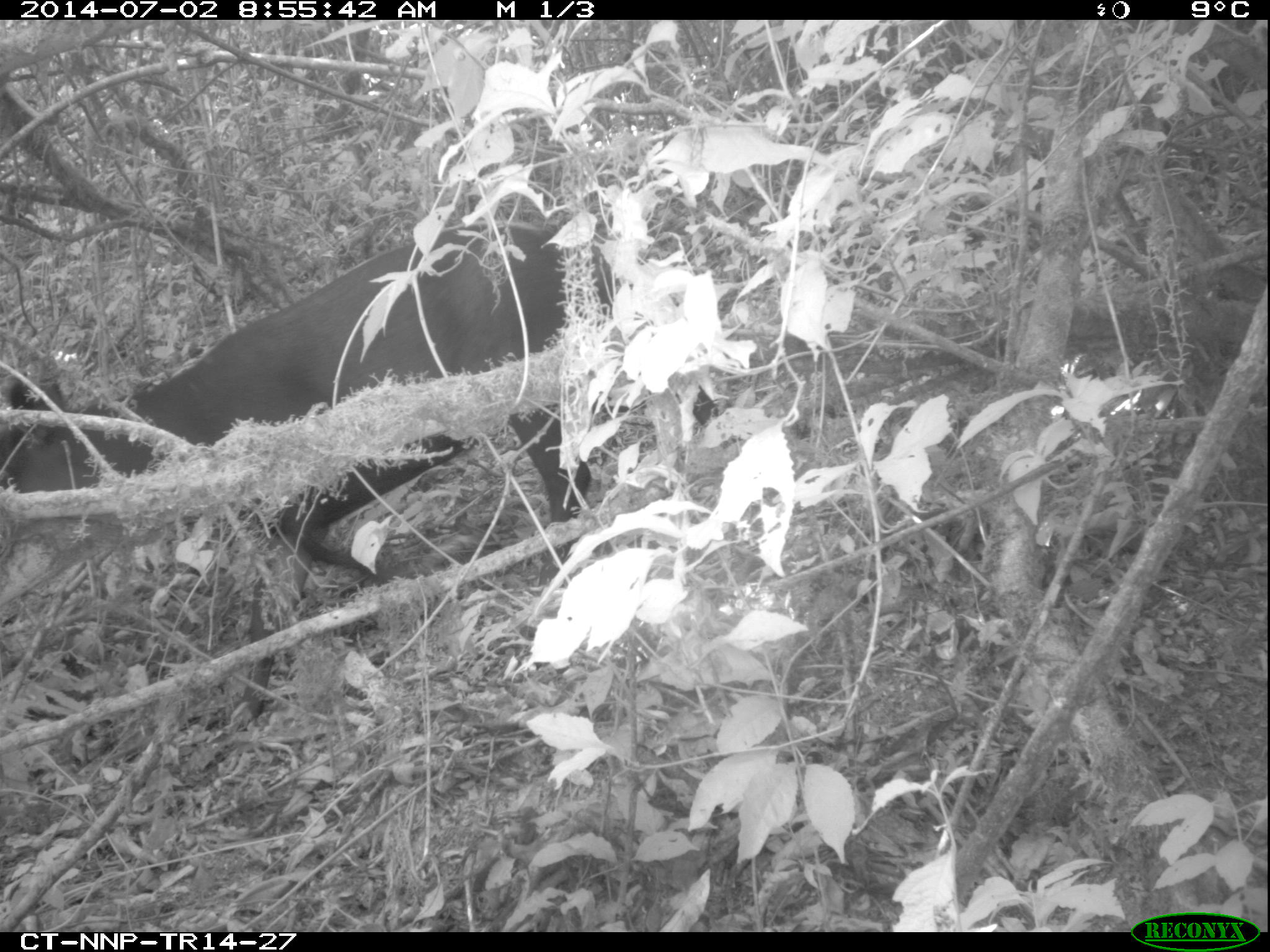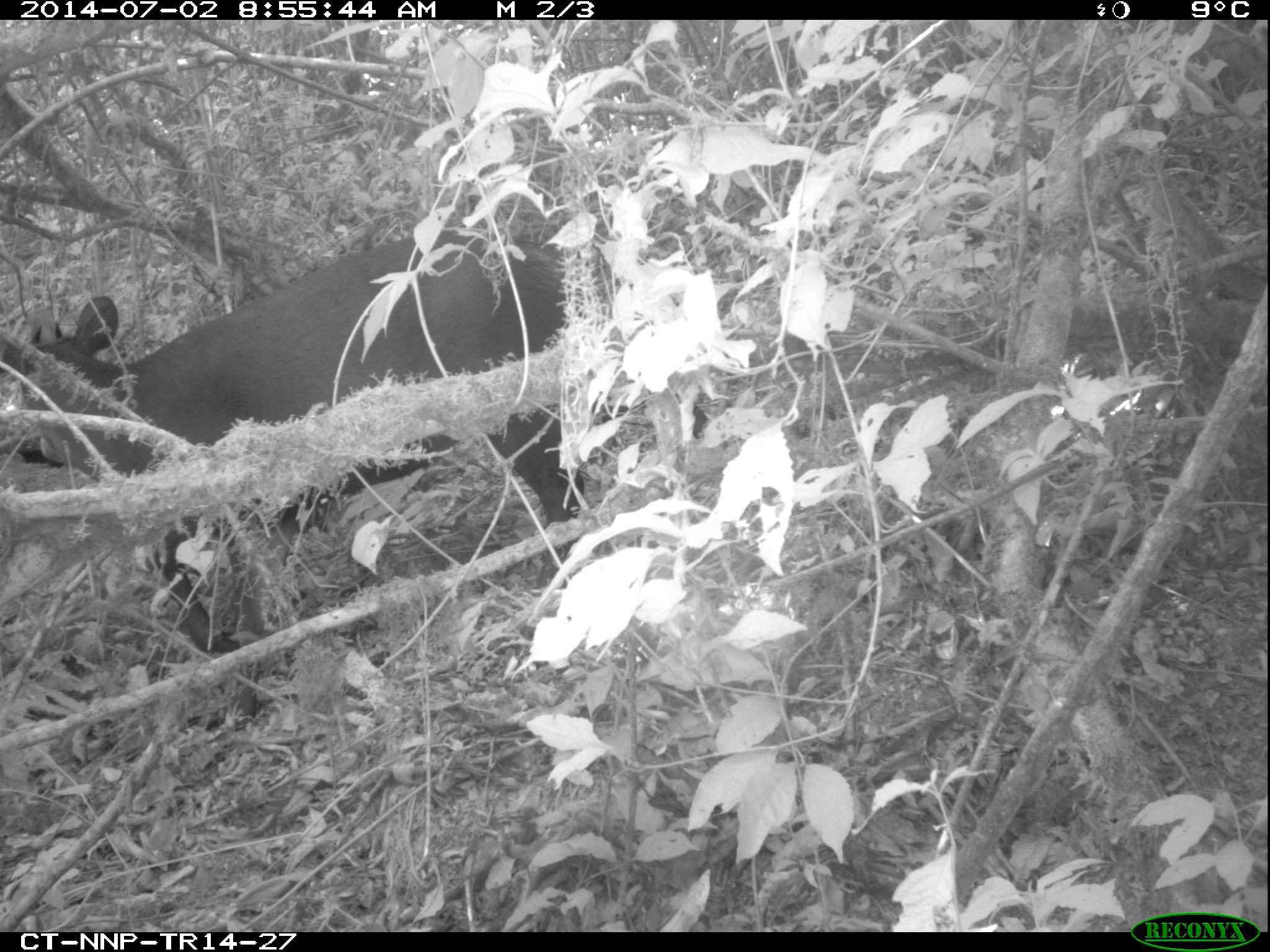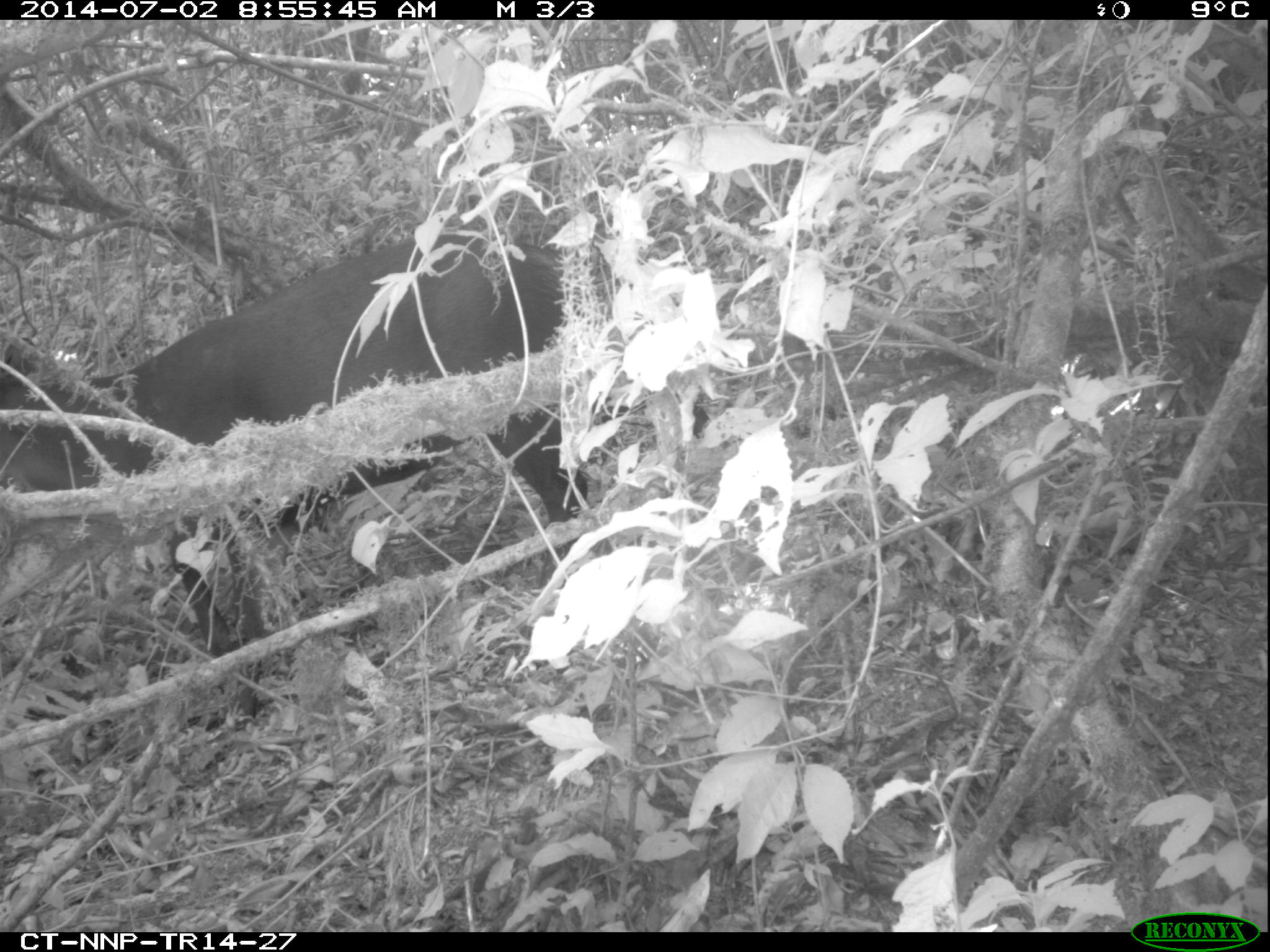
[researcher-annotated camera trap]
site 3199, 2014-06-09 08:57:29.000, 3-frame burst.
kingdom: Animalia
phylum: Chordata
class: Mammalia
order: Artiodactyla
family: Bovidae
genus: Cephalophus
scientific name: Cephalophus silvicultor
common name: light-backed duiker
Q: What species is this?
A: Cephalophus silvicultor (light-backed duiker).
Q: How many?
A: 1.